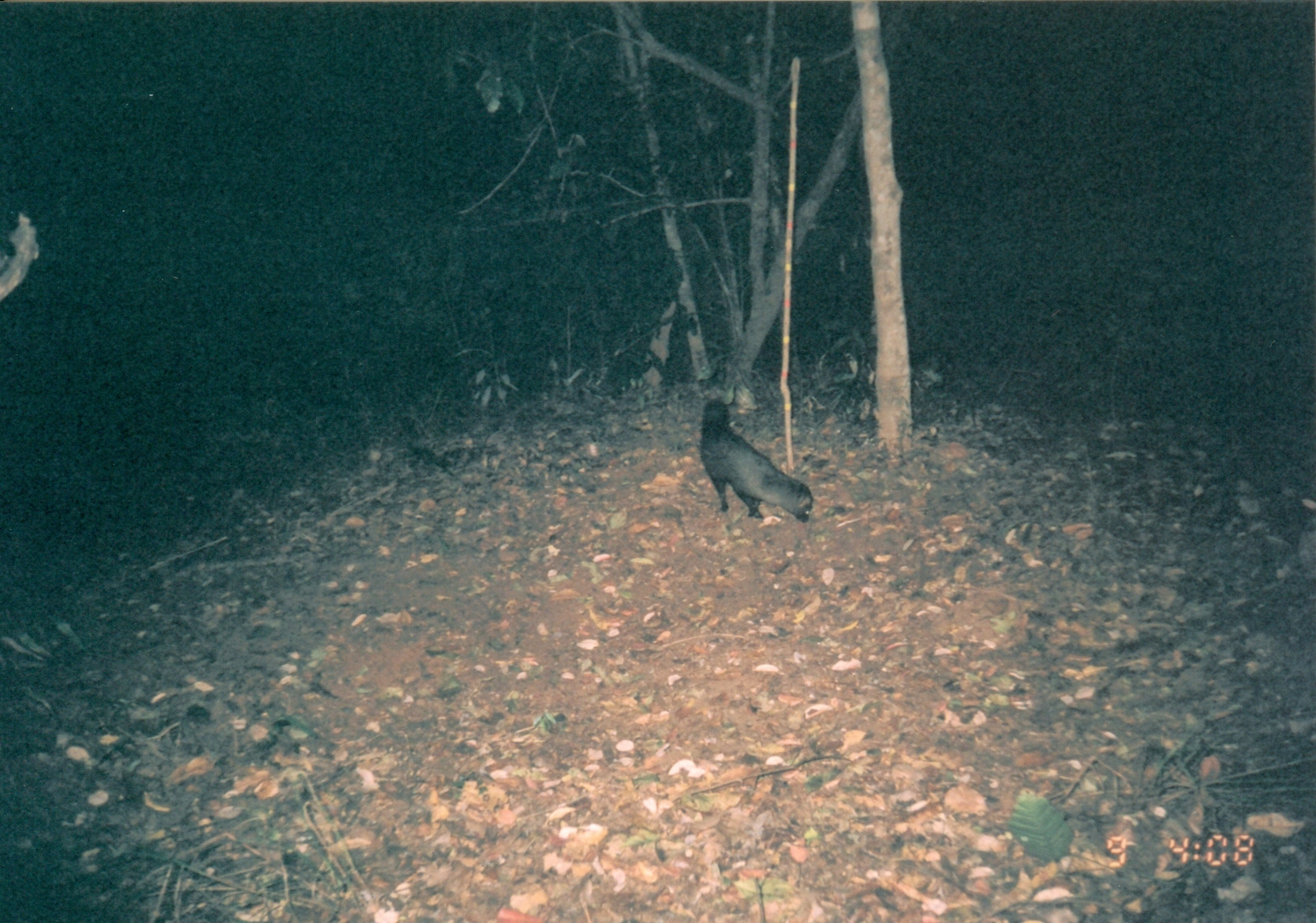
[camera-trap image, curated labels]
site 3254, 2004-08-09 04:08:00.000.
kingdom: Animalia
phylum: Chordata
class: Mammalia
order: Carnivora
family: Herpestidae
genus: Bdeogale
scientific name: Bdeogale crassicauda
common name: bushy-tailed mongoose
Bdeogale crassicauda (bushy-tailed mongoose), count 1.